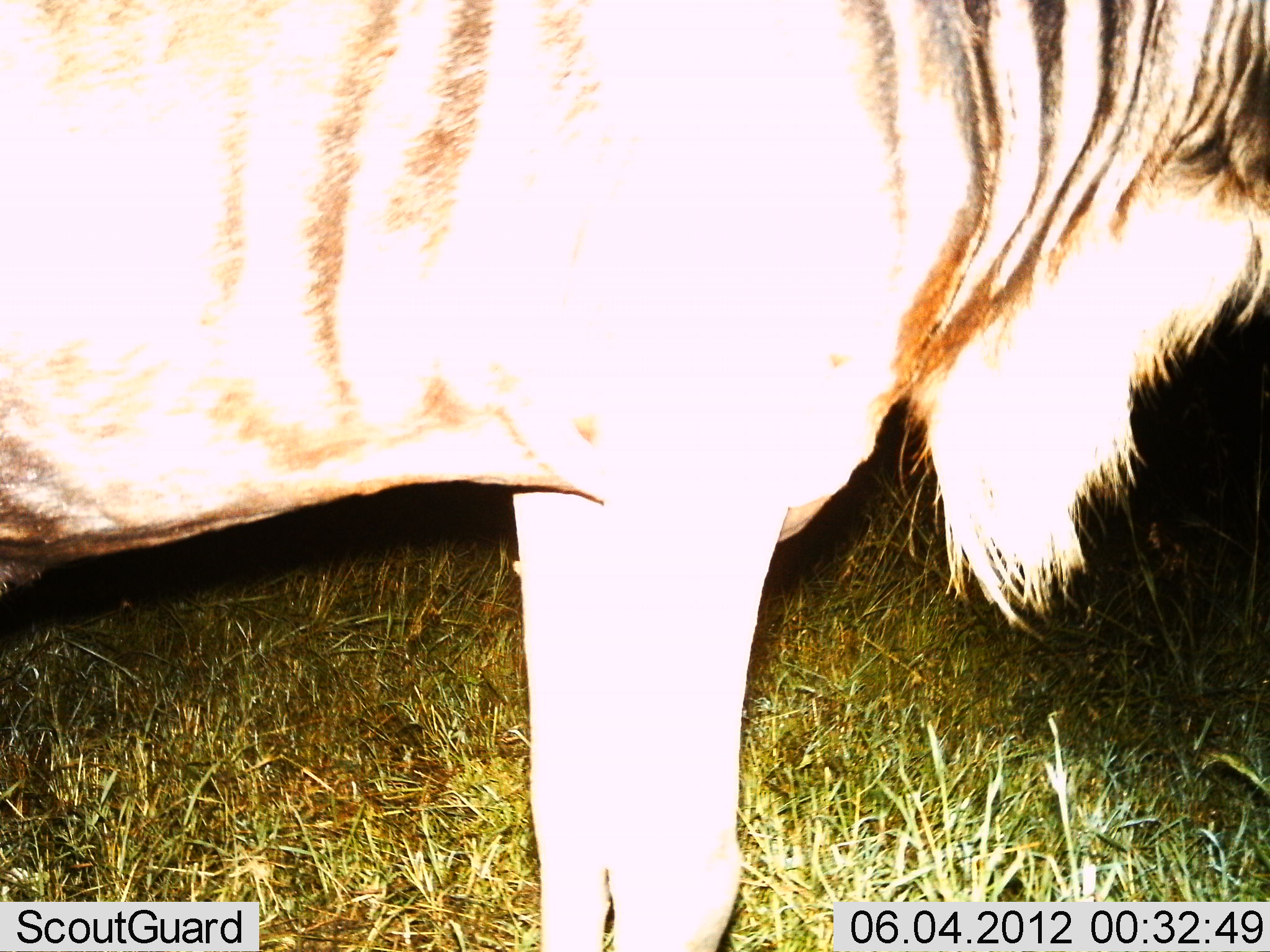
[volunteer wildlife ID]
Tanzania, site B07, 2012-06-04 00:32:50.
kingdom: Animalia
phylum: Chordata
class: Mammalia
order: Artiodactyla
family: Bovidae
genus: Connochaetes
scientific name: Connochaetes taurinus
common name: blue wildebeest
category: wildebeest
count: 1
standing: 100%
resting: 0%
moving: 0%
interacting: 0%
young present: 0%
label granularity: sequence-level